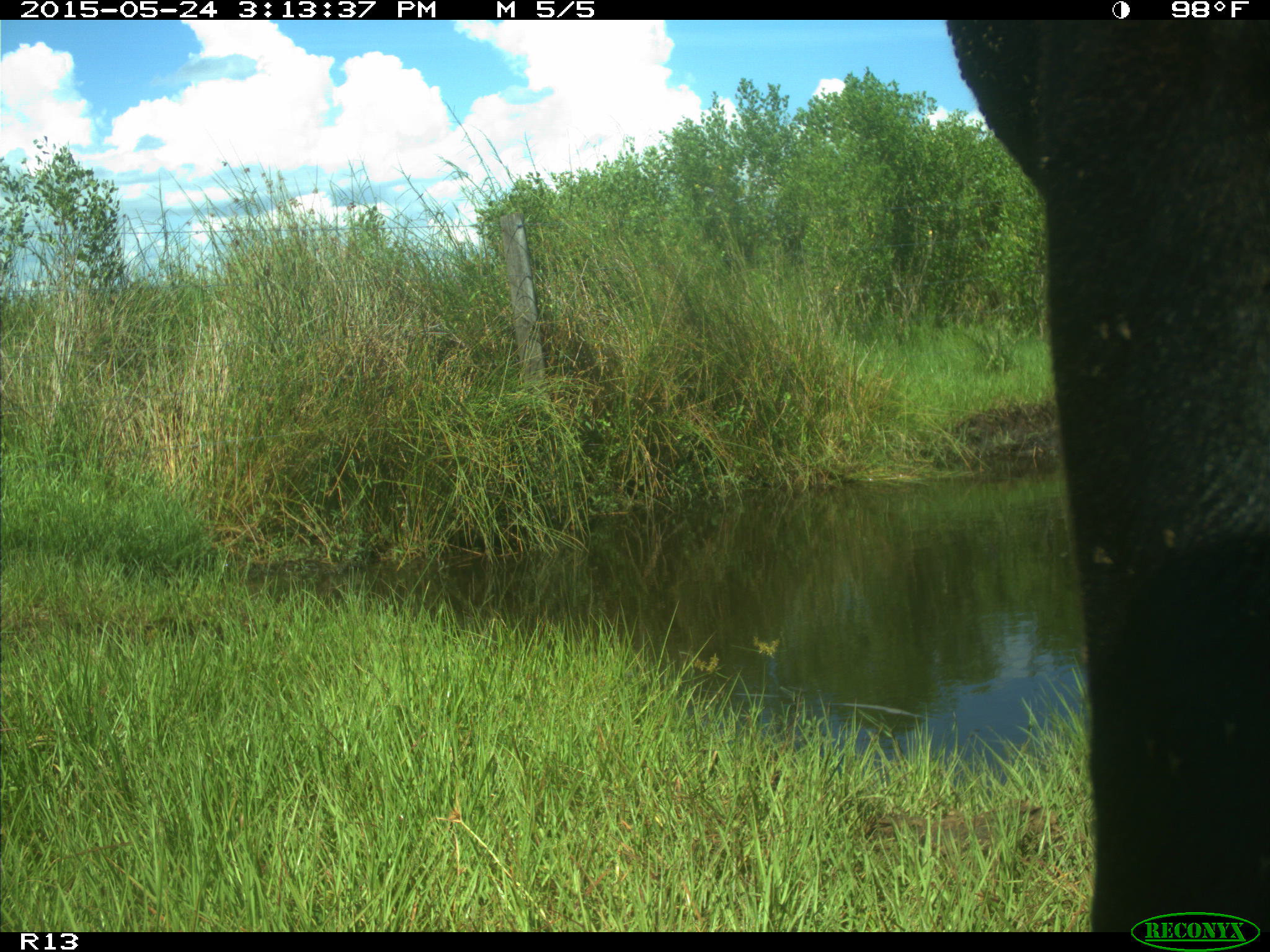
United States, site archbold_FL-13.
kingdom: Animalia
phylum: Chordata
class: Mammalia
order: Artiodactyla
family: Bovidae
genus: Bos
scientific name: Bos taurus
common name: domestic cow